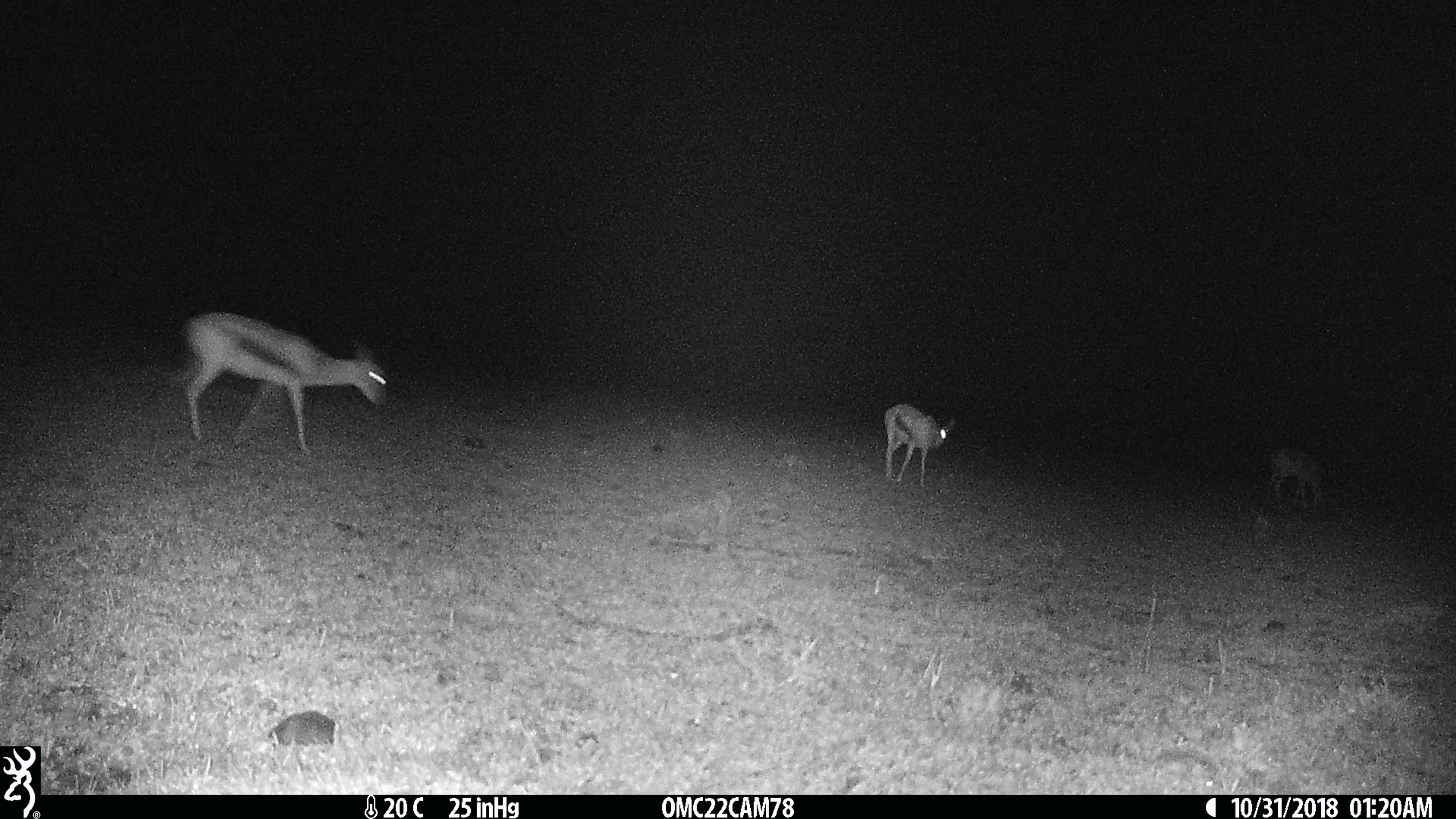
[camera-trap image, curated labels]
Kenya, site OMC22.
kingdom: Animalia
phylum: Chordata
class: Mammalia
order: Artiodactyla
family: Bovidae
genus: Eudorcas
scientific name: Eudorcas thomsonii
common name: thomon's gazelle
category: gazelle thomsons